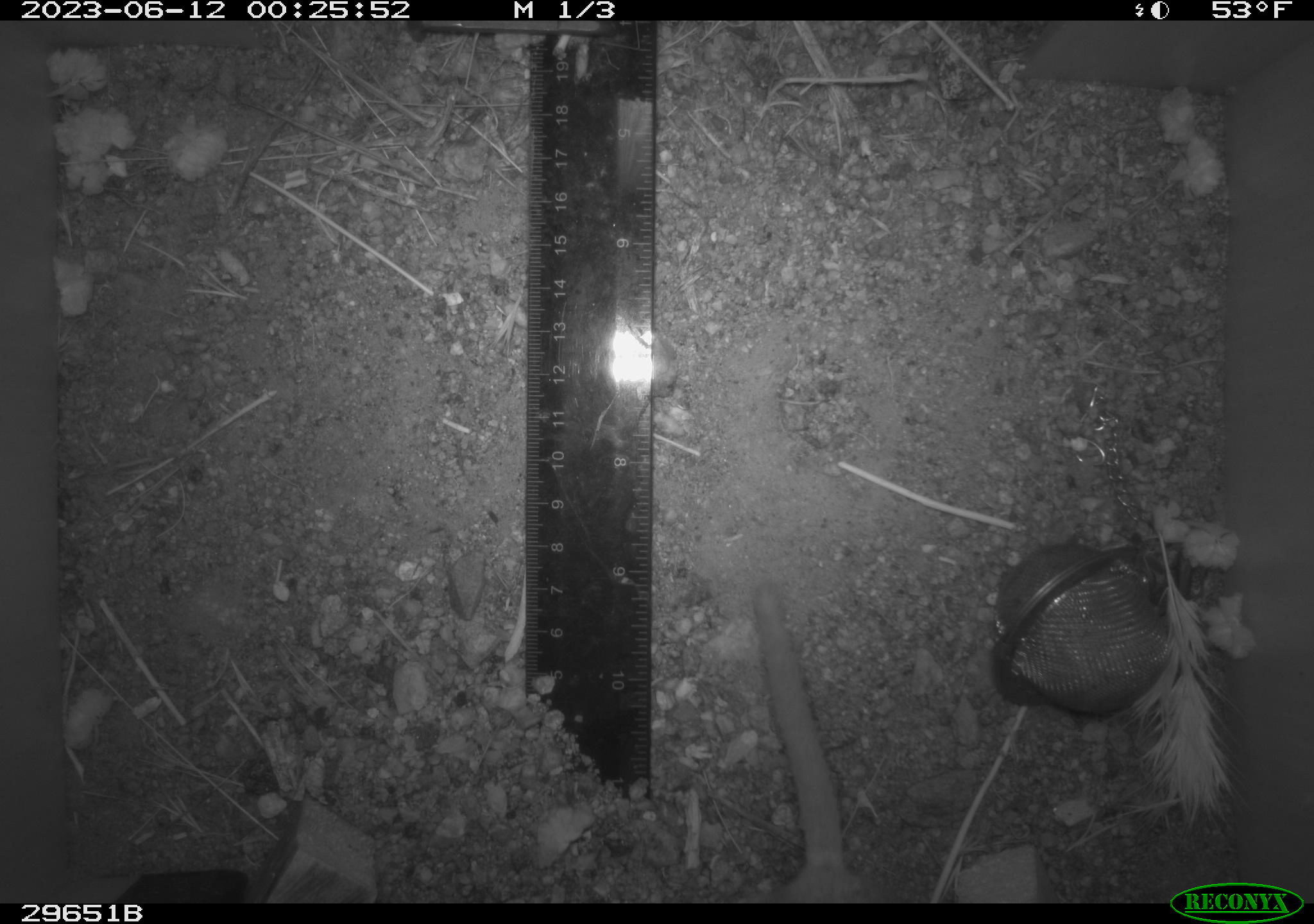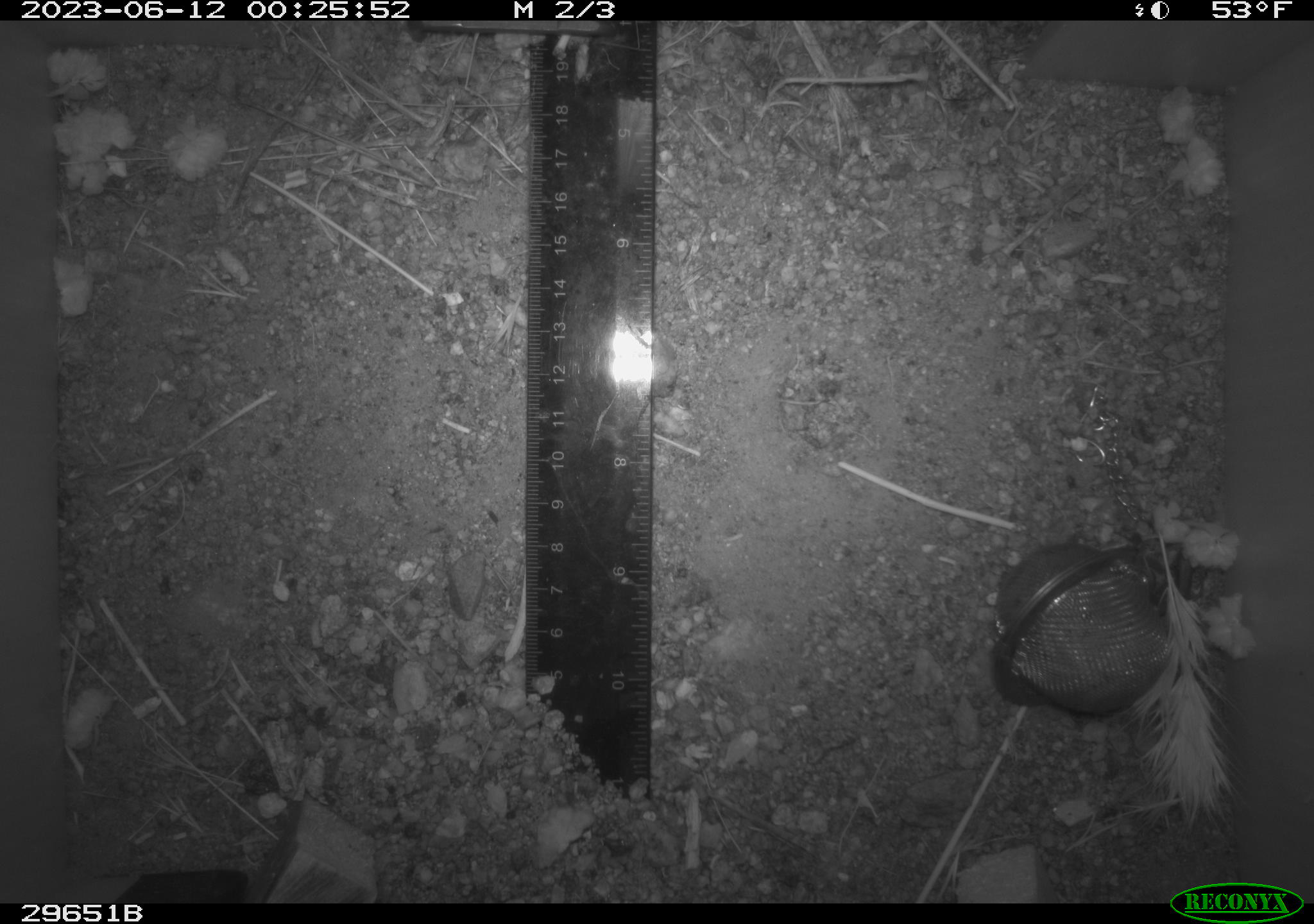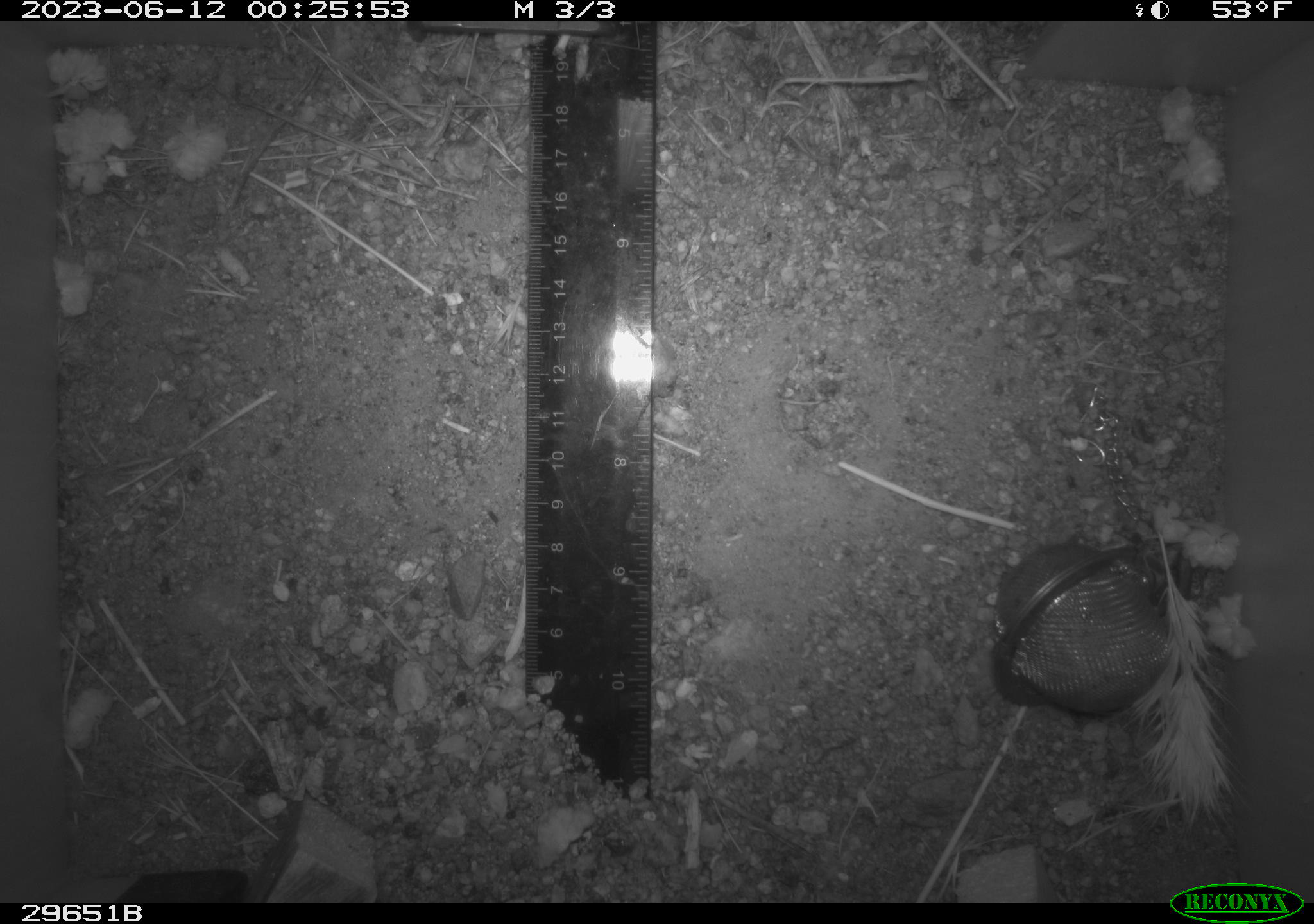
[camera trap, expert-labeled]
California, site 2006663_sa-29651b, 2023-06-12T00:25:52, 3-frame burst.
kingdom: Animalia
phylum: Chordata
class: Mammalia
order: Rodentia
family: Cricetidae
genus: Neotoma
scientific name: Neotoma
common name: pack rat or woodrat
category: neotoma species